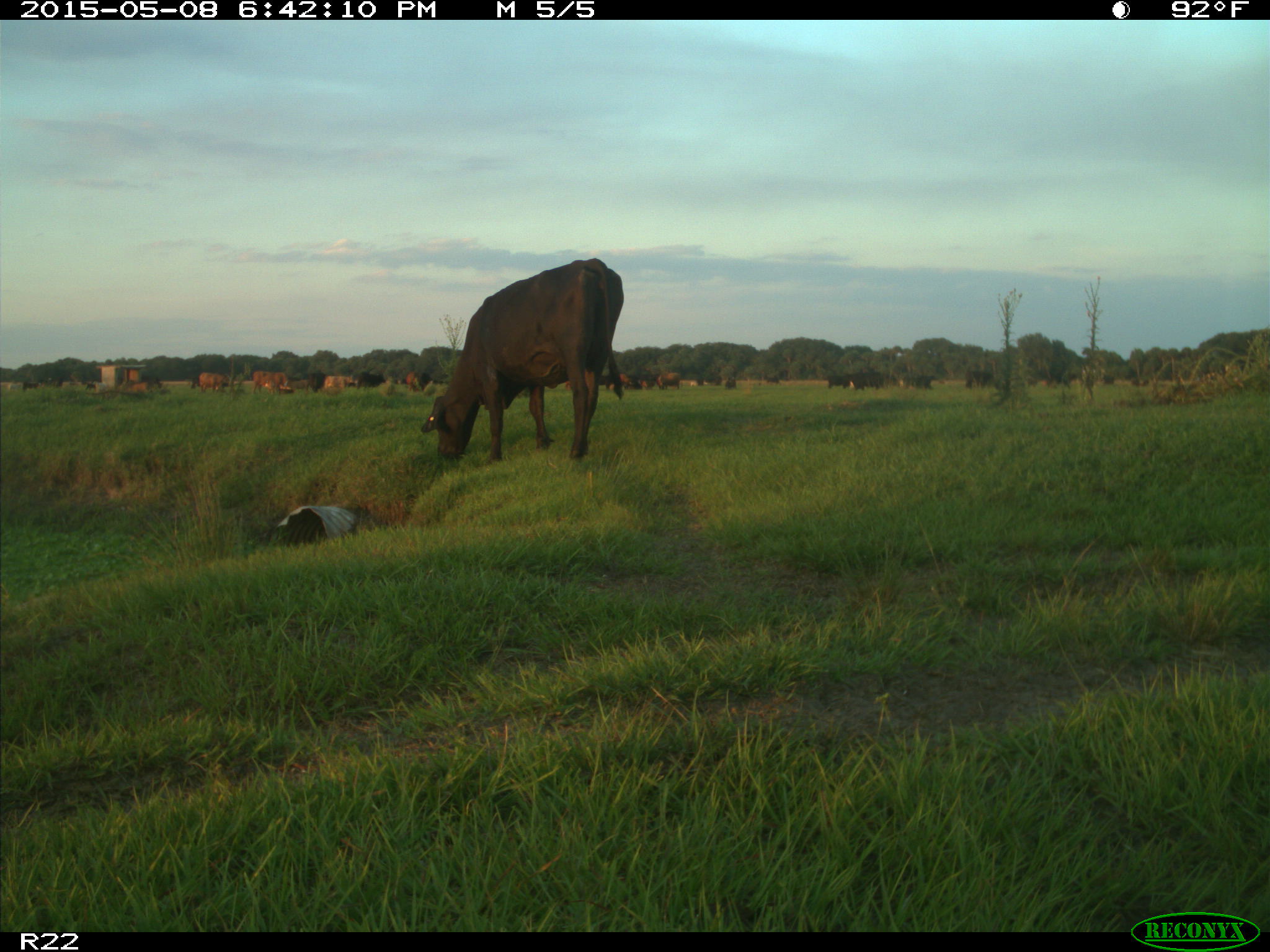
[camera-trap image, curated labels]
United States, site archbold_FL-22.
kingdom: Animalia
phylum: Chordata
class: Mammalia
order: Artiodactyla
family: Bovidae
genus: Bos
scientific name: Bos taurus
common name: domestic cow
Bos taurus (domestic cow).